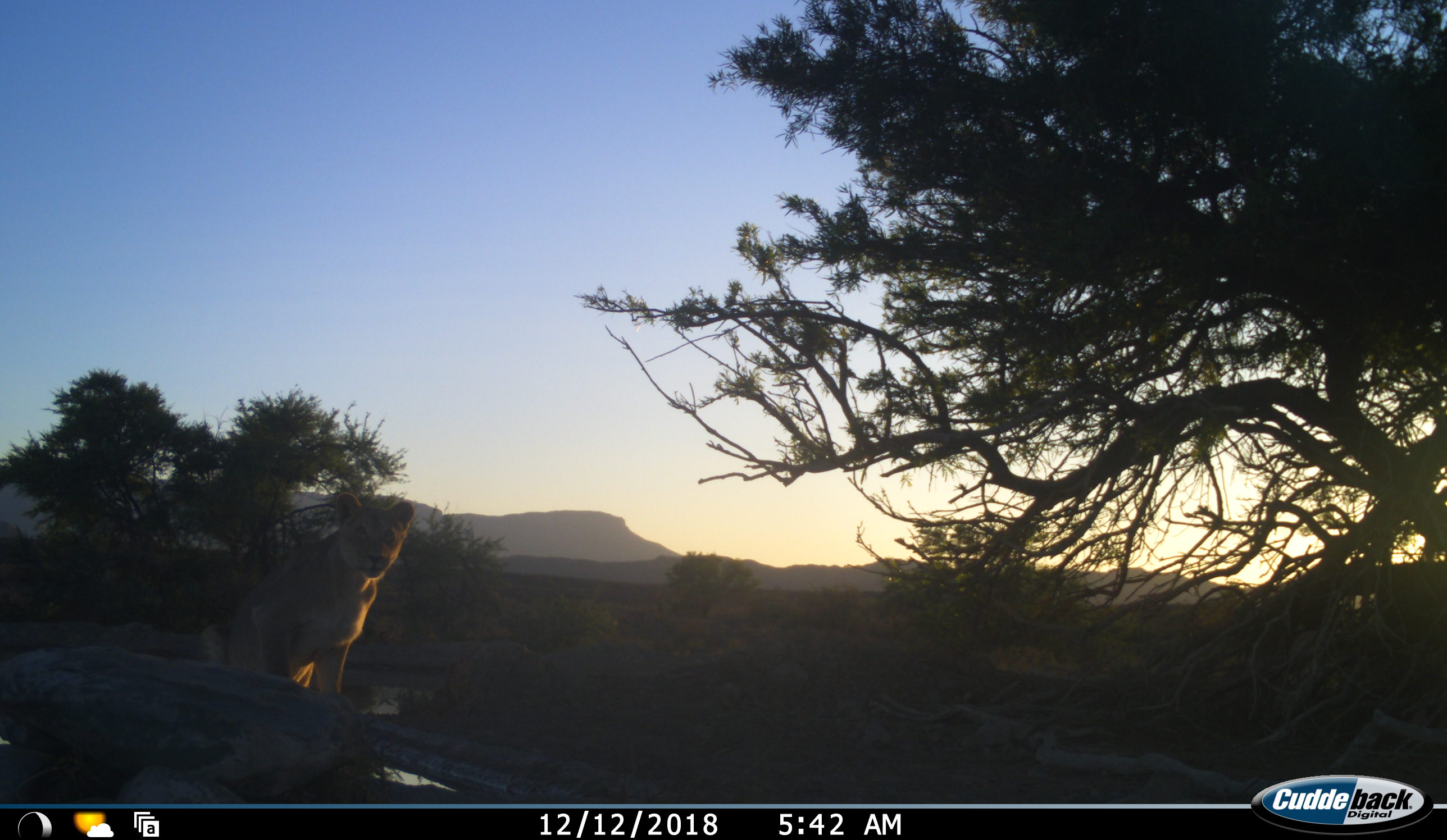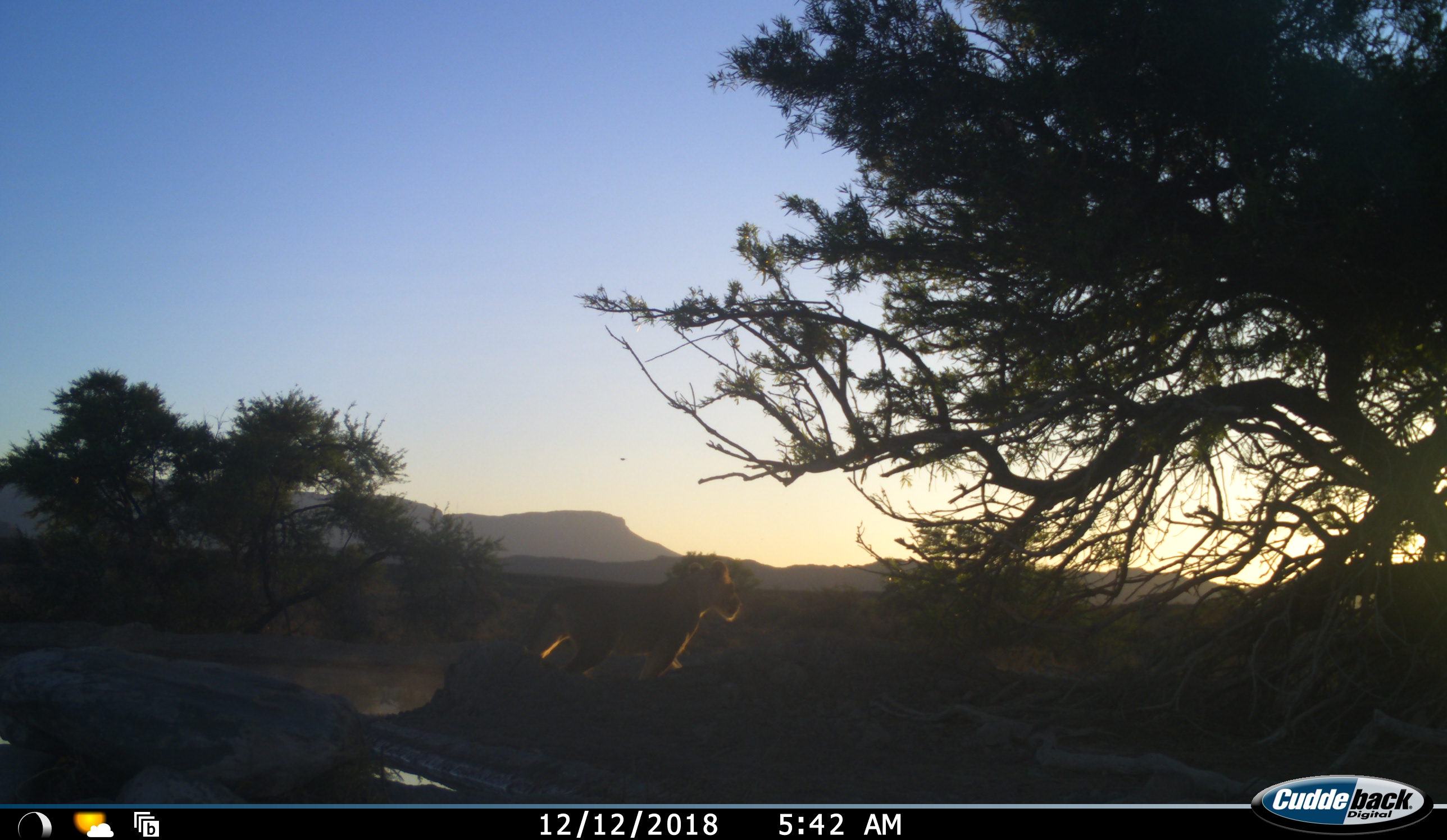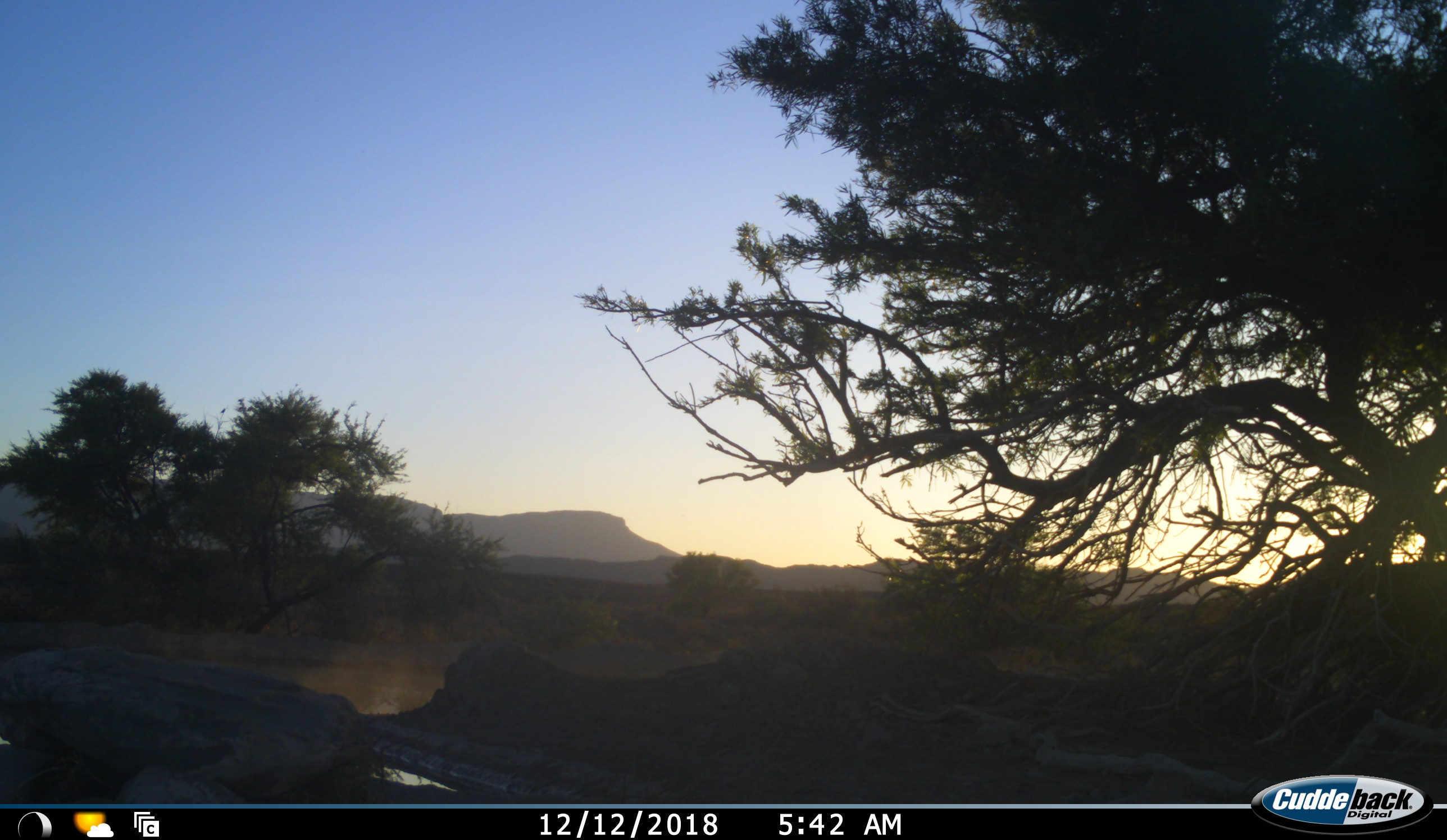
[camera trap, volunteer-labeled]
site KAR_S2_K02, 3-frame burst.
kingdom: Animalia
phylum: Chordata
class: Mammalia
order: Carnivora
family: Felidae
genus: Panthera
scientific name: Panthera leo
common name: lion female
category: lionfemale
Lionfemale (lion female) (Panthera leo), count 1. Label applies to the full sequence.